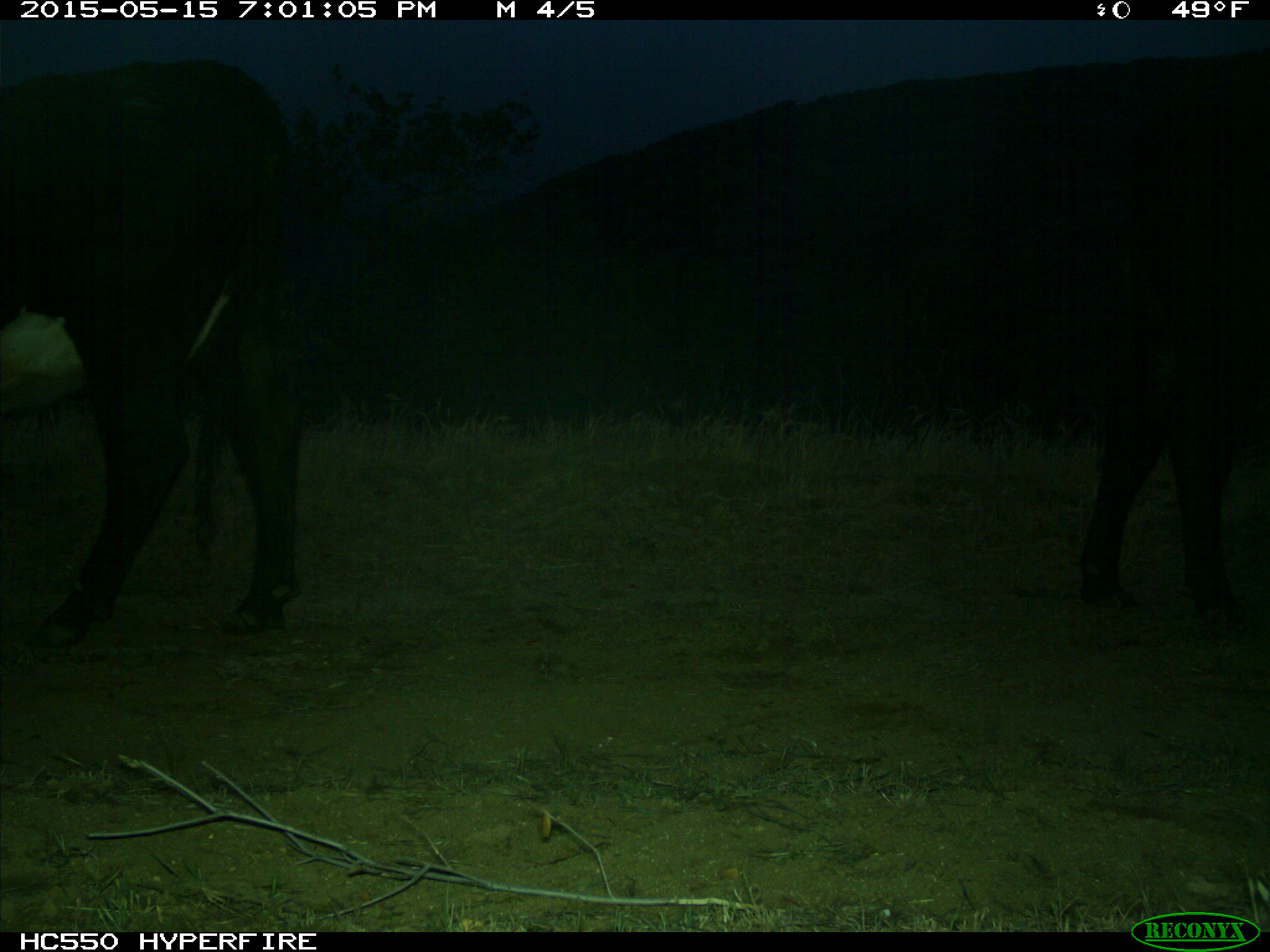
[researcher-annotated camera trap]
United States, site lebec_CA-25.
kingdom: Animalia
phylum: Chordata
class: Mammalia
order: Artiodactyla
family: Bovidae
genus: Bos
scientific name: Bos taurus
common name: domestic cow